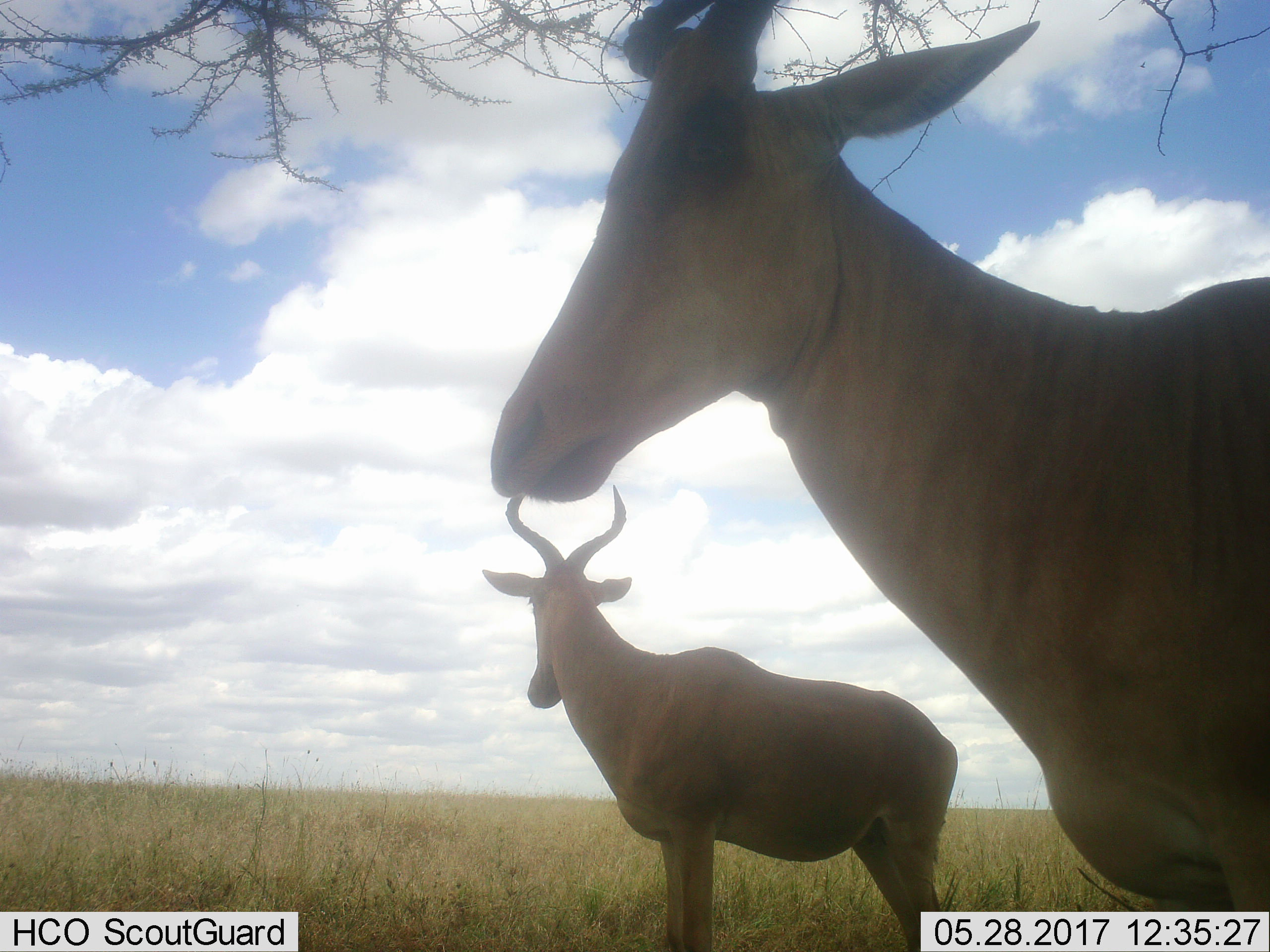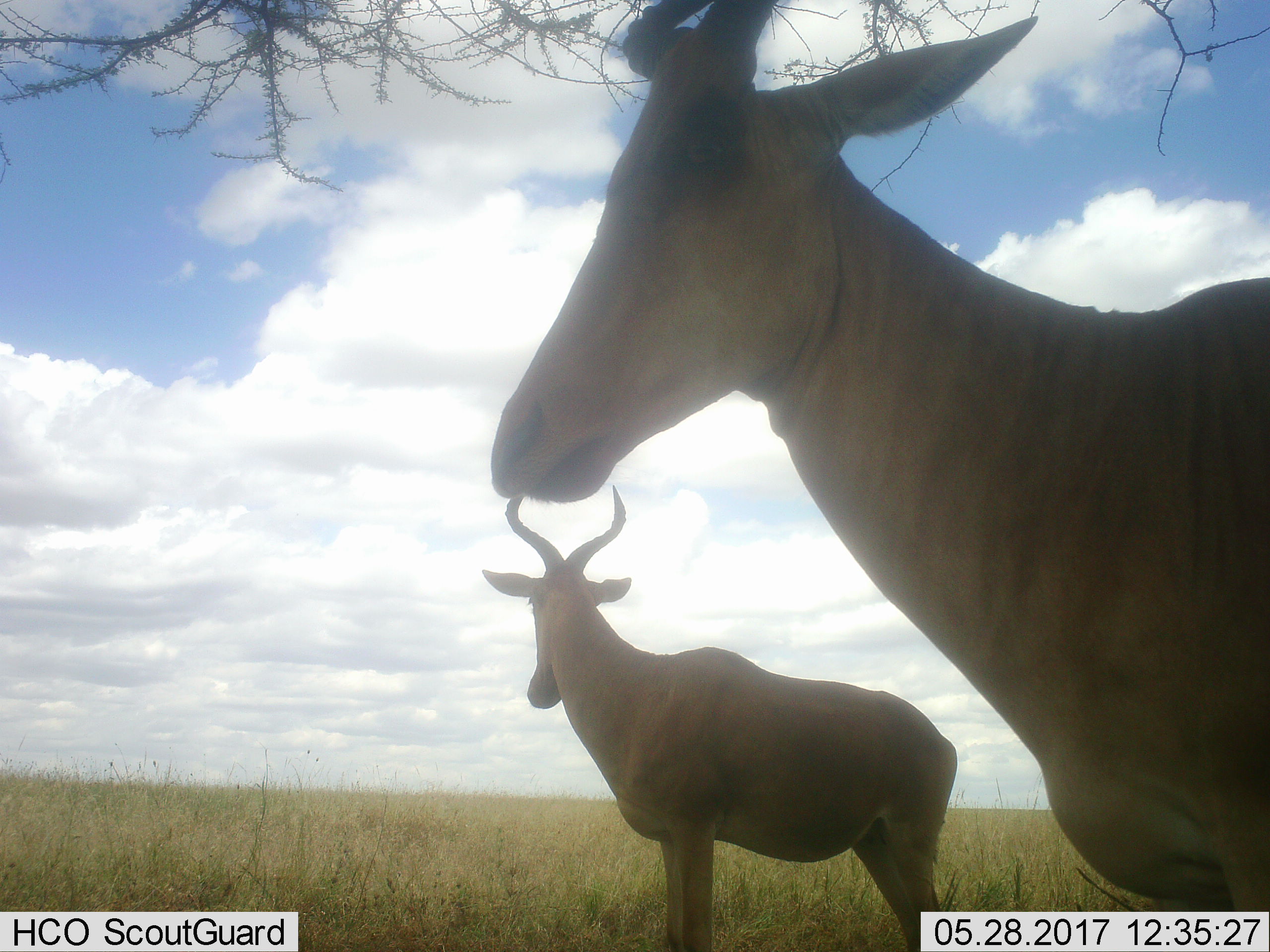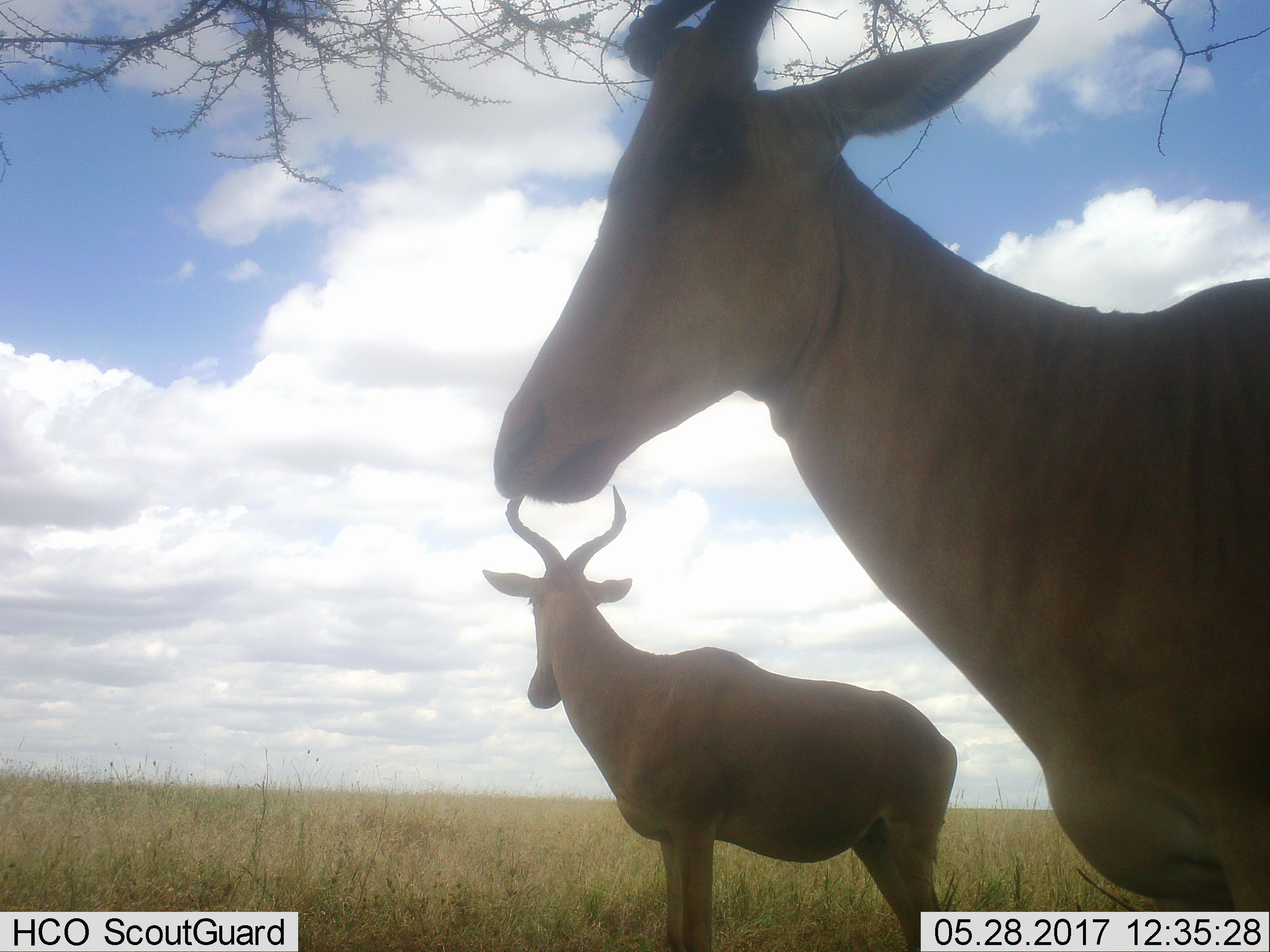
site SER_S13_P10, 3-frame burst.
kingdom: Animalia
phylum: Chordata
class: Mammalia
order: Artiodactyla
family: Bovidae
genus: Alcelaphus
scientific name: Alcelaphus buselaphus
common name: hartebeest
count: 2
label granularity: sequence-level